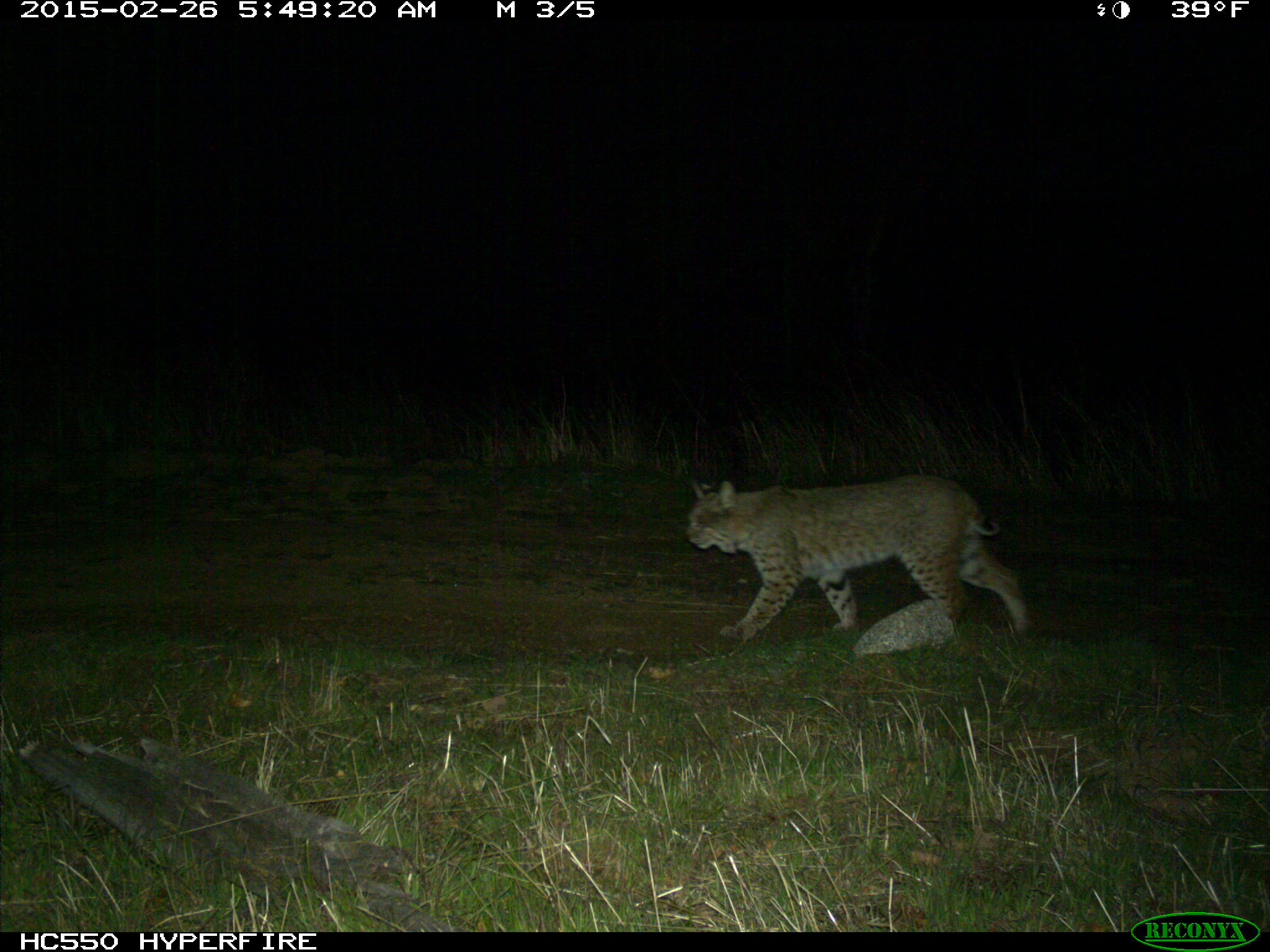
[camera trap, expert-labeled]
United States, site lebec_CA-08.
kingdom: Animalia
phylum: Chordata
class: Mammalia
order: Carnivora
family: Felidae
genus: Lynx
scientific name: Lynx rufus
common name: bobcat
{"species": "Lynx rufus (bobcat)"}